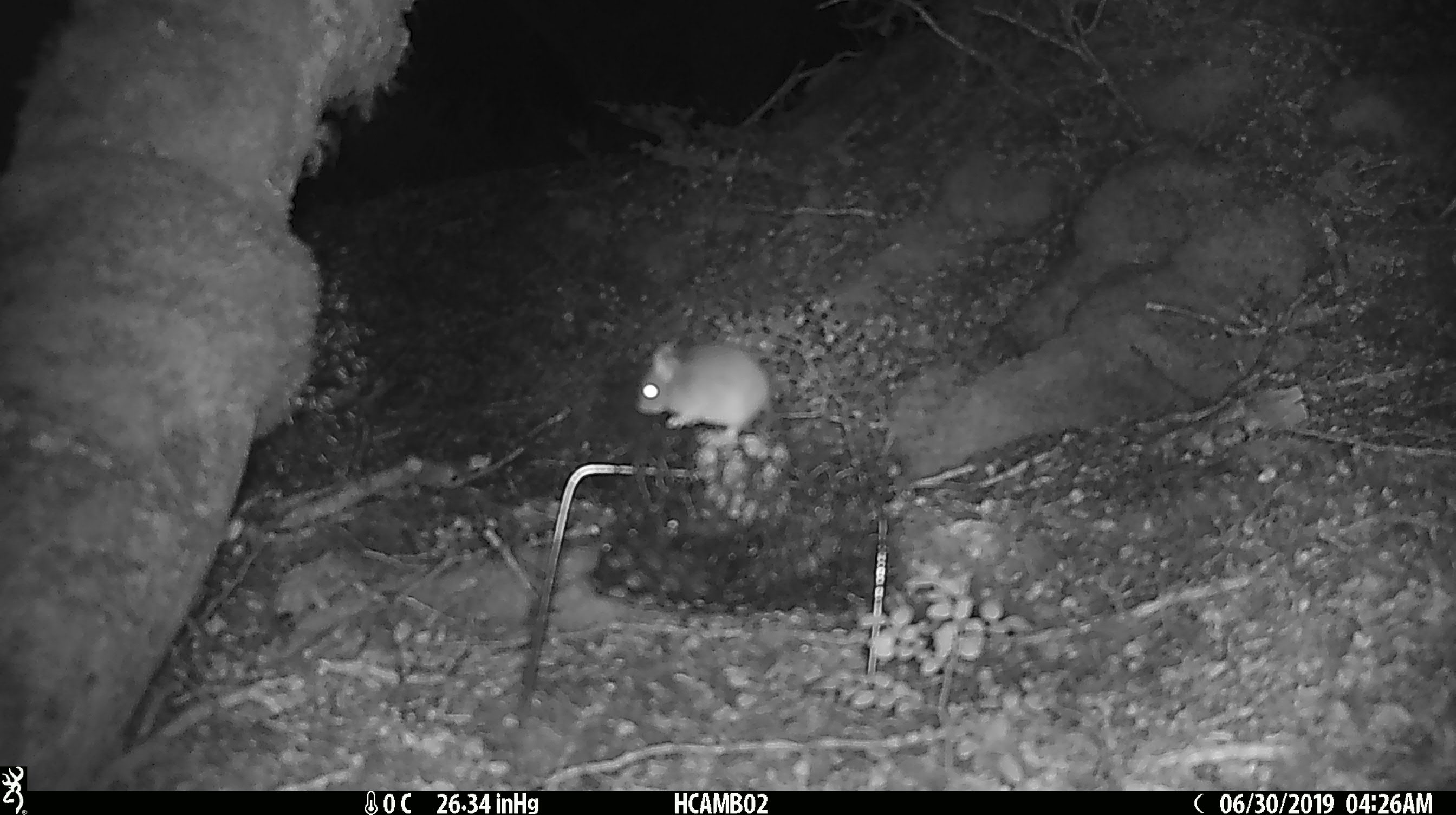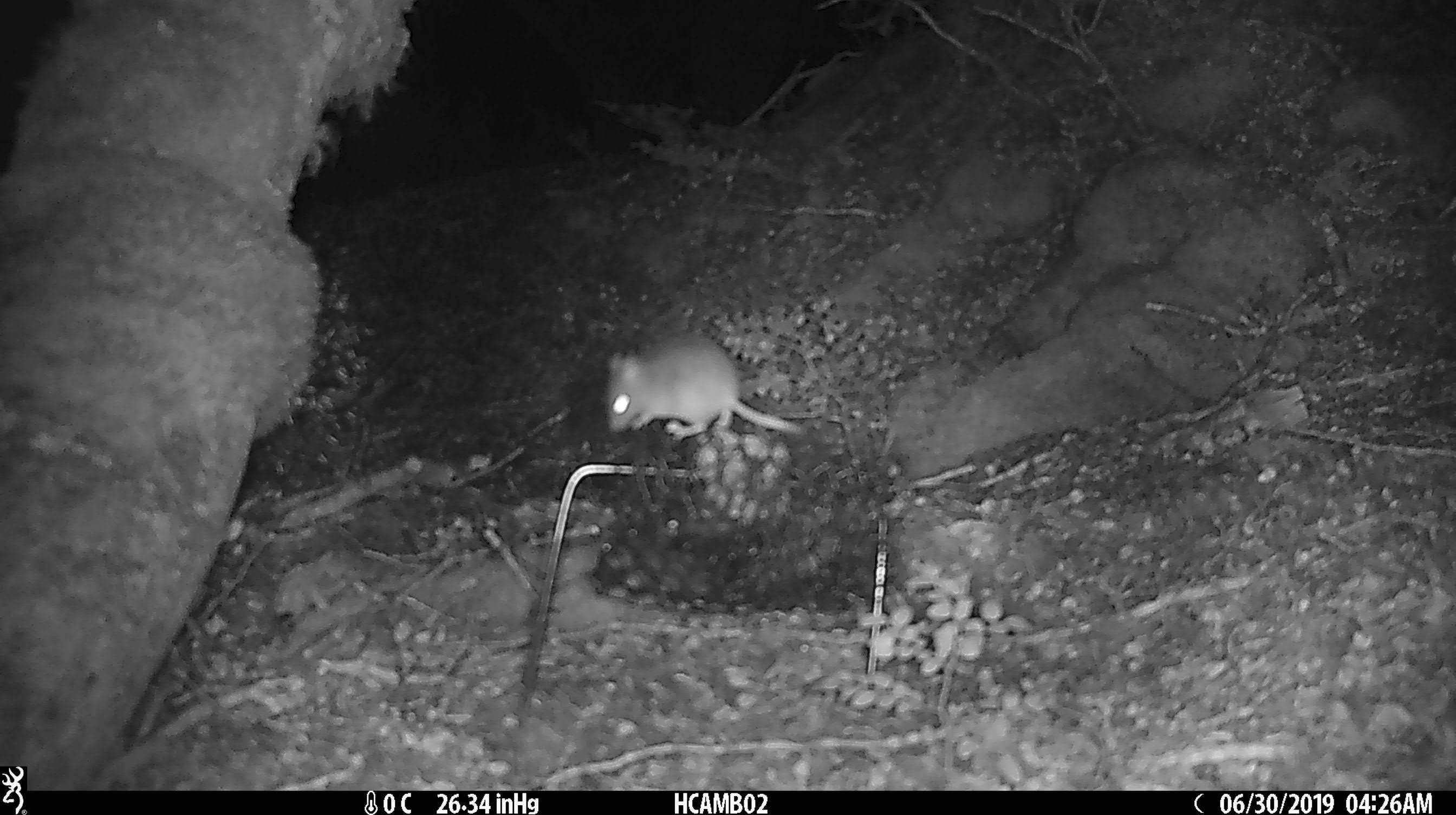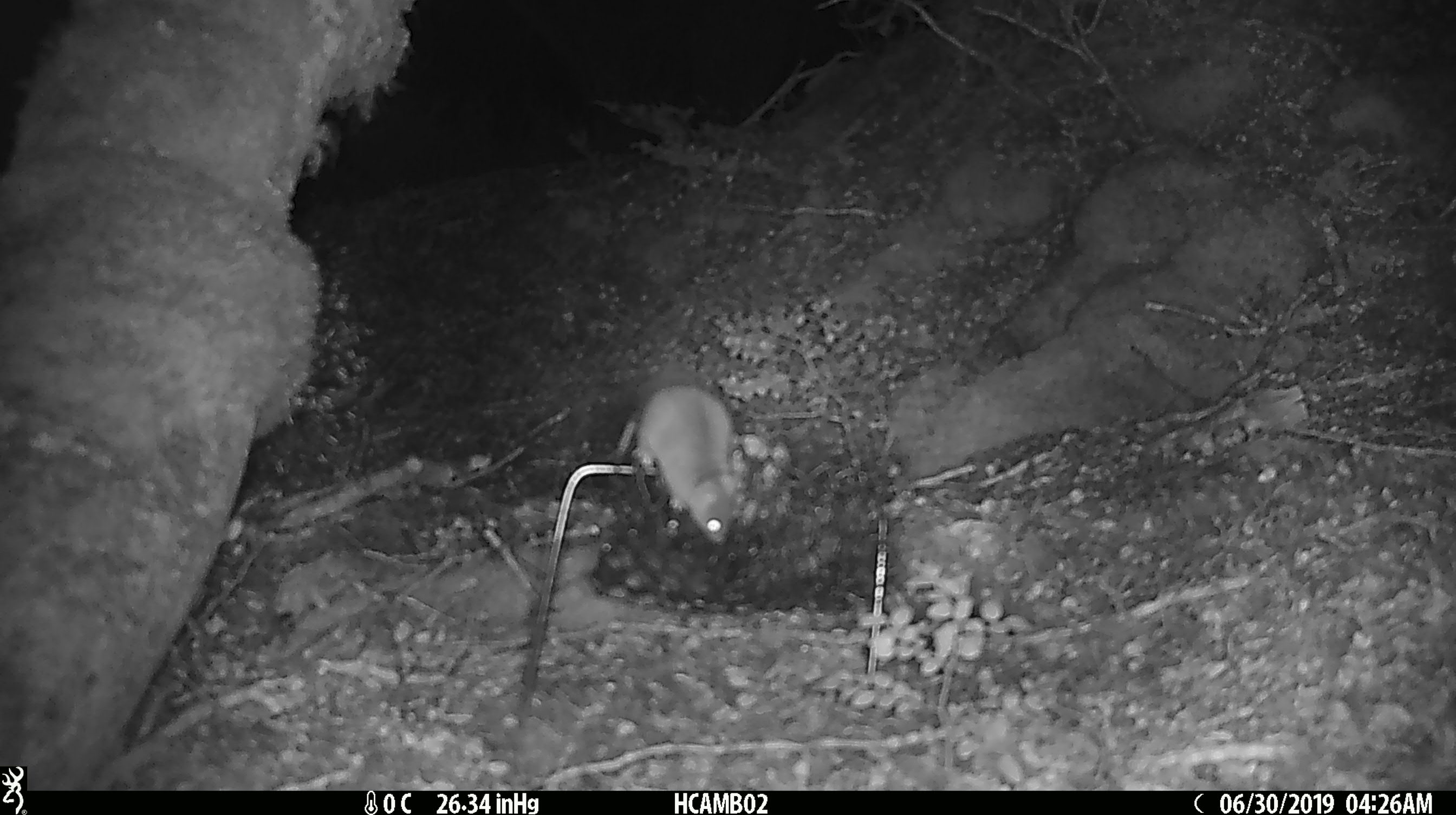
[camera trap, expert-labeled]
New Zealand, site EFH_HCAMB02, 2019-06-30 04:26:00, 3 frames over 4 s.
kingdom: Animalia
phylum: Chordata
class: Mammalia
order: Rodentia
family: Muridae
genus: Mus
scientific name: Mus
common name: mouse